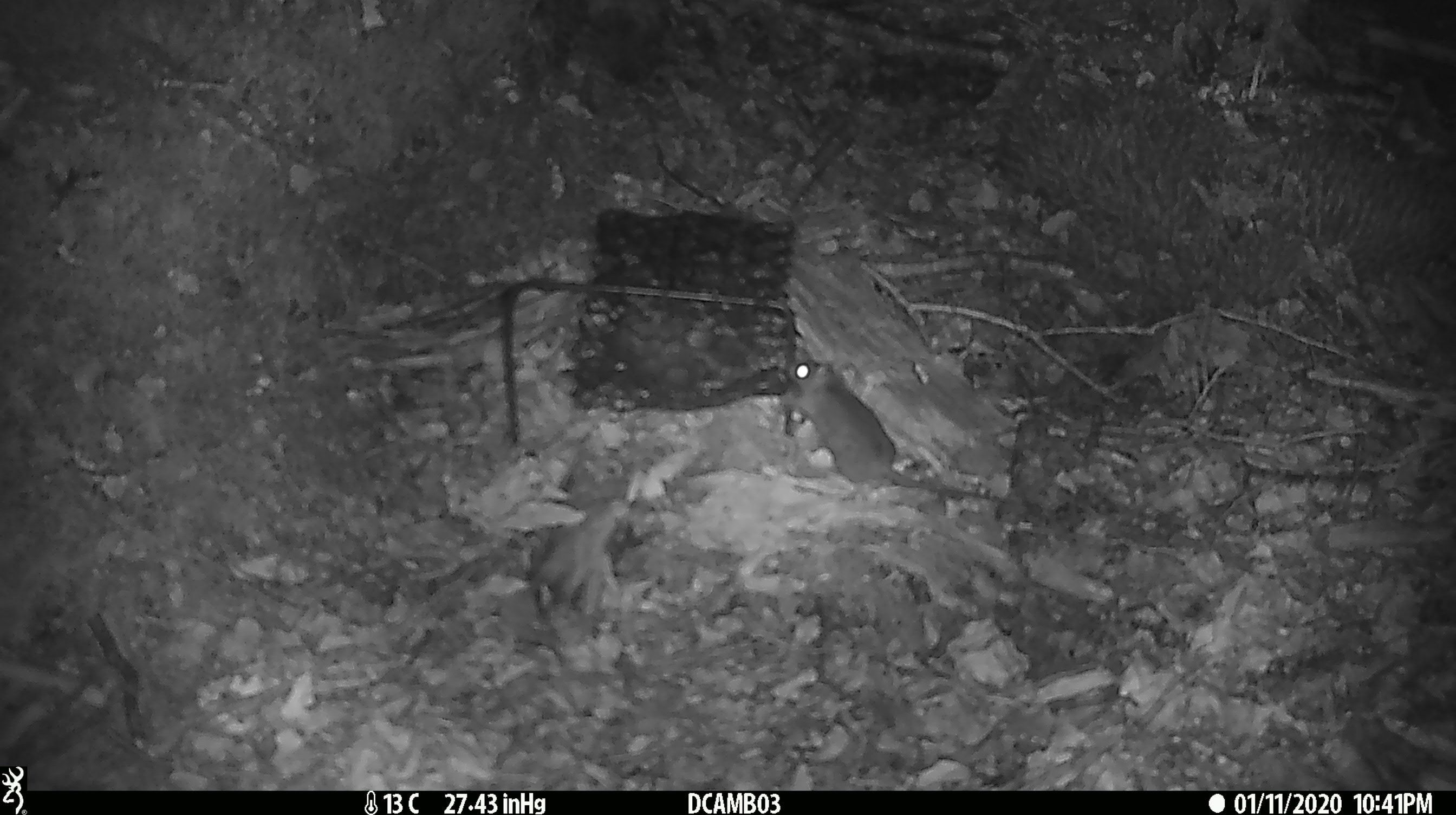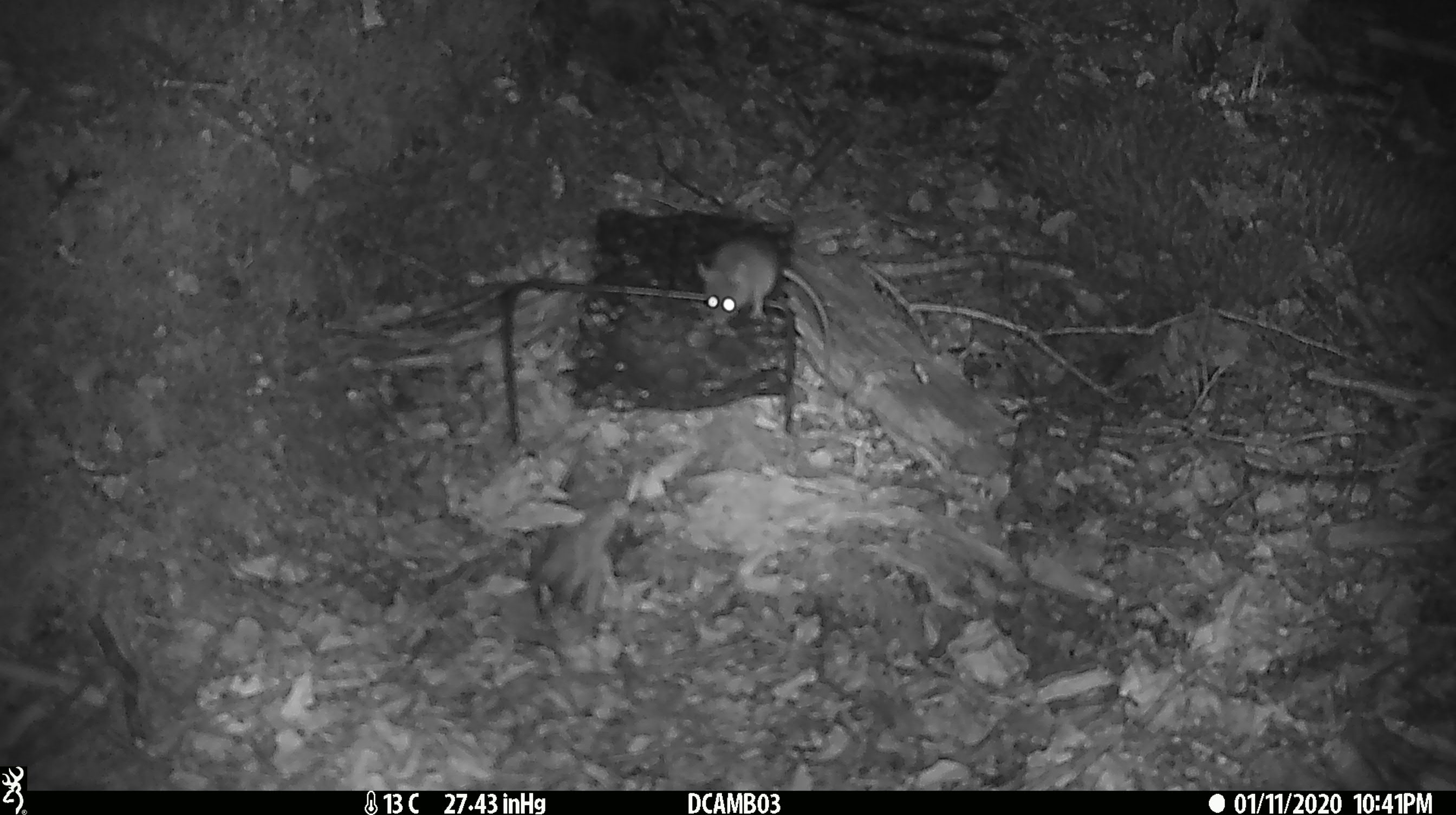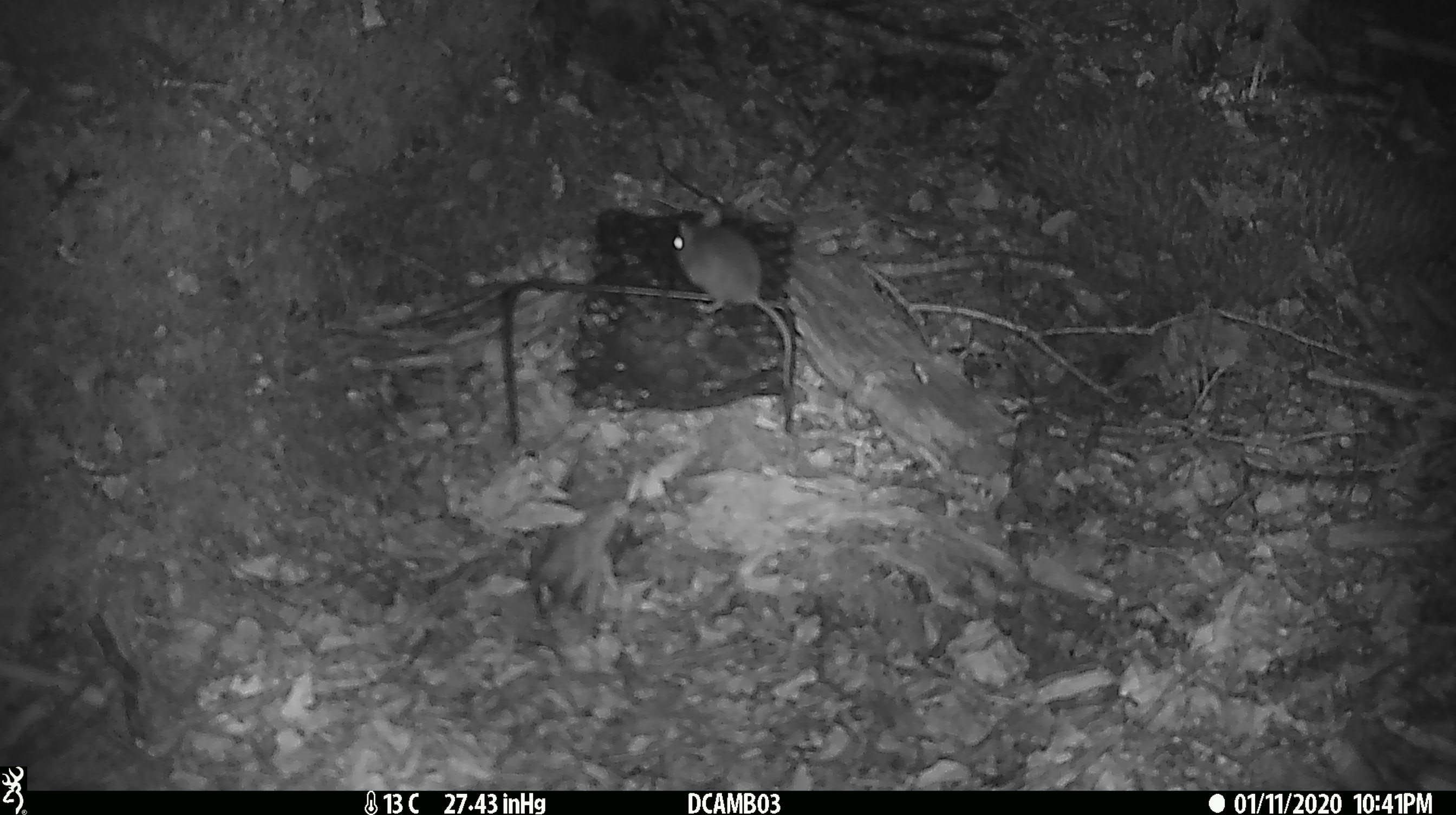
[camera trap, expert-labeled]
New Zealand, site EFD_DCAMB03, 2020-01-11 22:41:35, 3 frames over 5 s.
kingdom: Animalia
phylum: Chordata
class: Mammalia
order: Rodentia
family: Muridae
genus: Mus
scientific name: Mus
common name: mouse